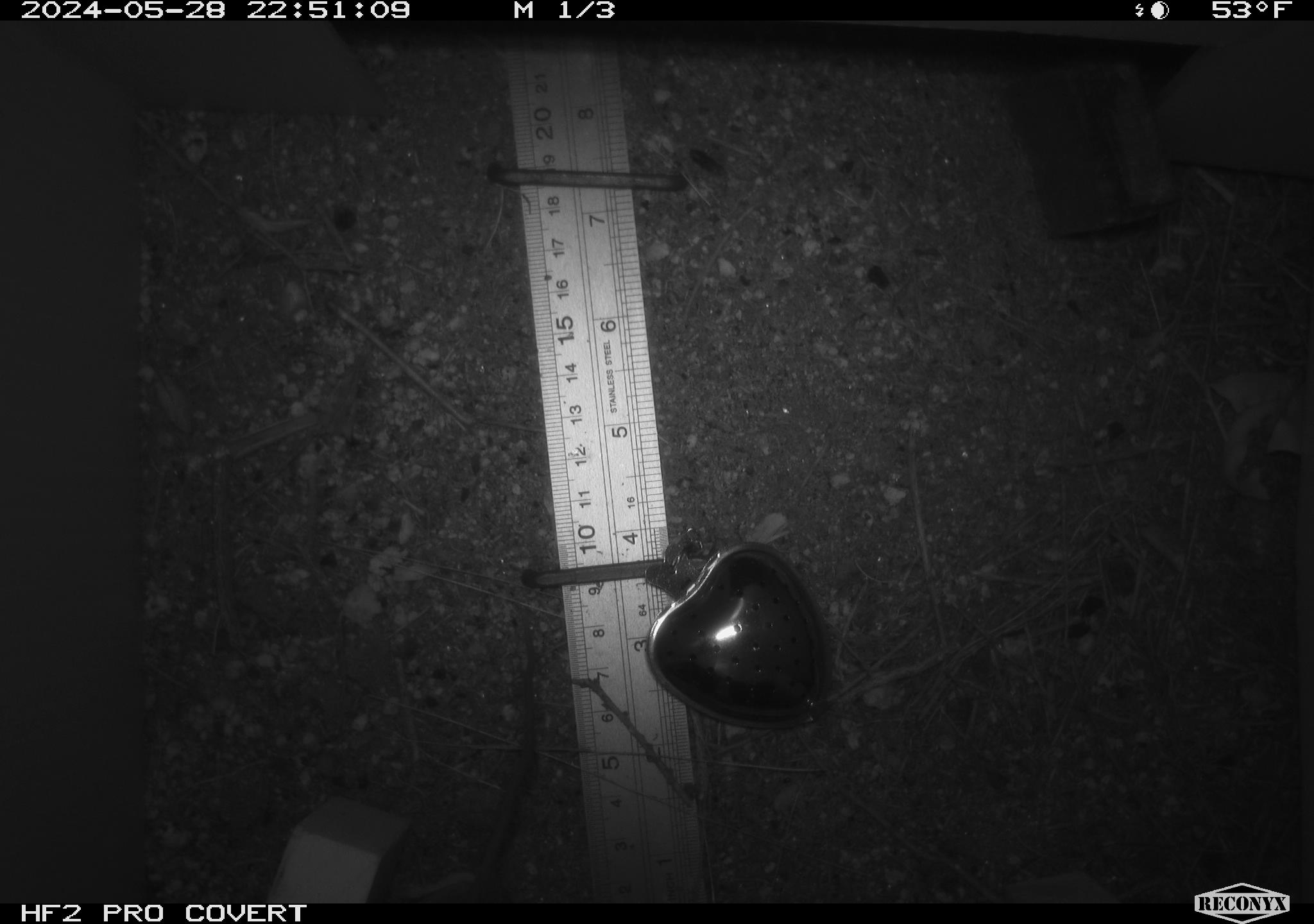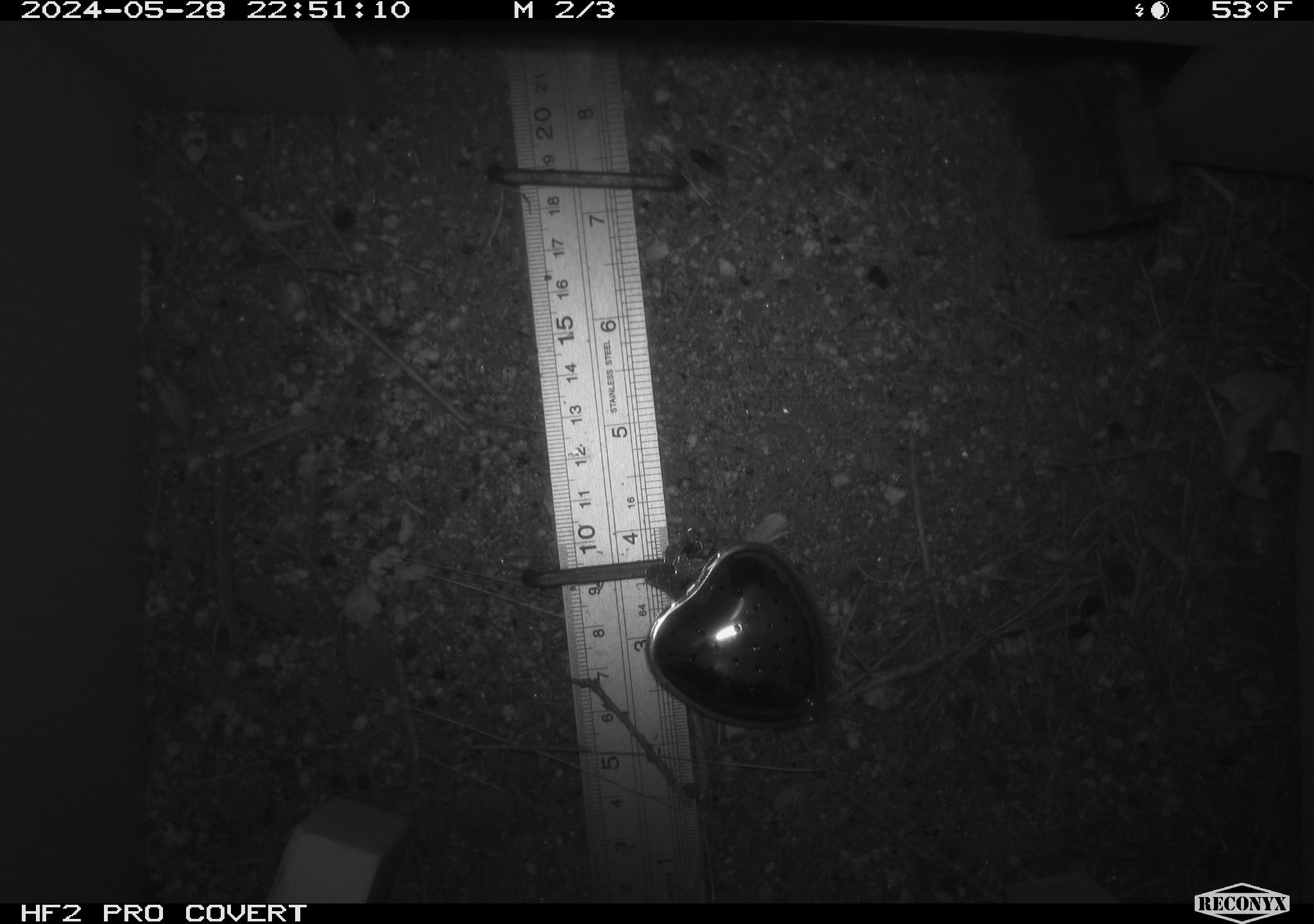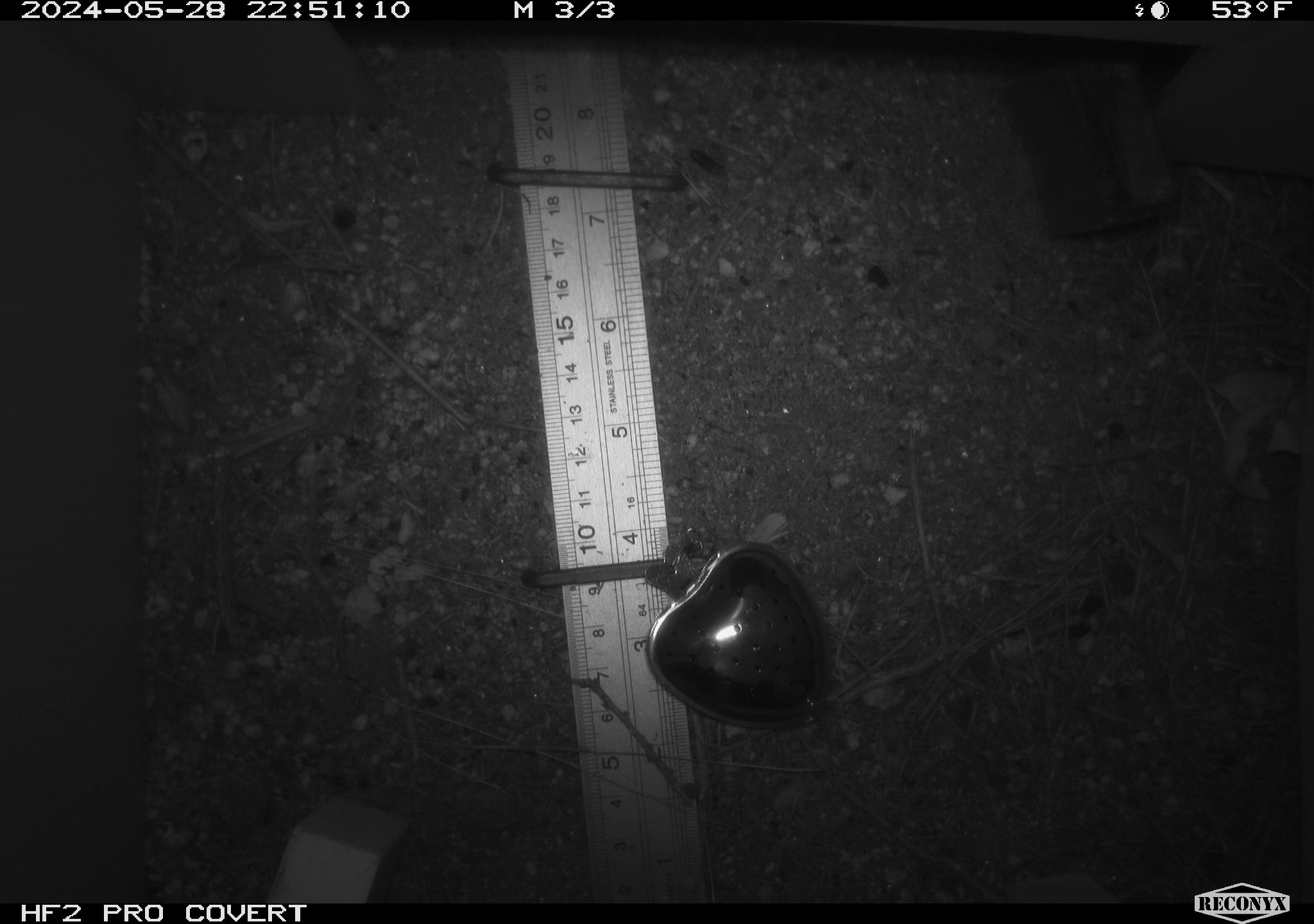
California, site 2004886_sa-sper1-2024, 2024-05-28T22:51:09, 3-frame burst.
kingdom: Animalia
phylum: Chordata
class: Mammalia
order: Rodentia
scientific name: Rodentia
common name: mouse species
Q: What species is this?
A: Mouse species (Rodentia).